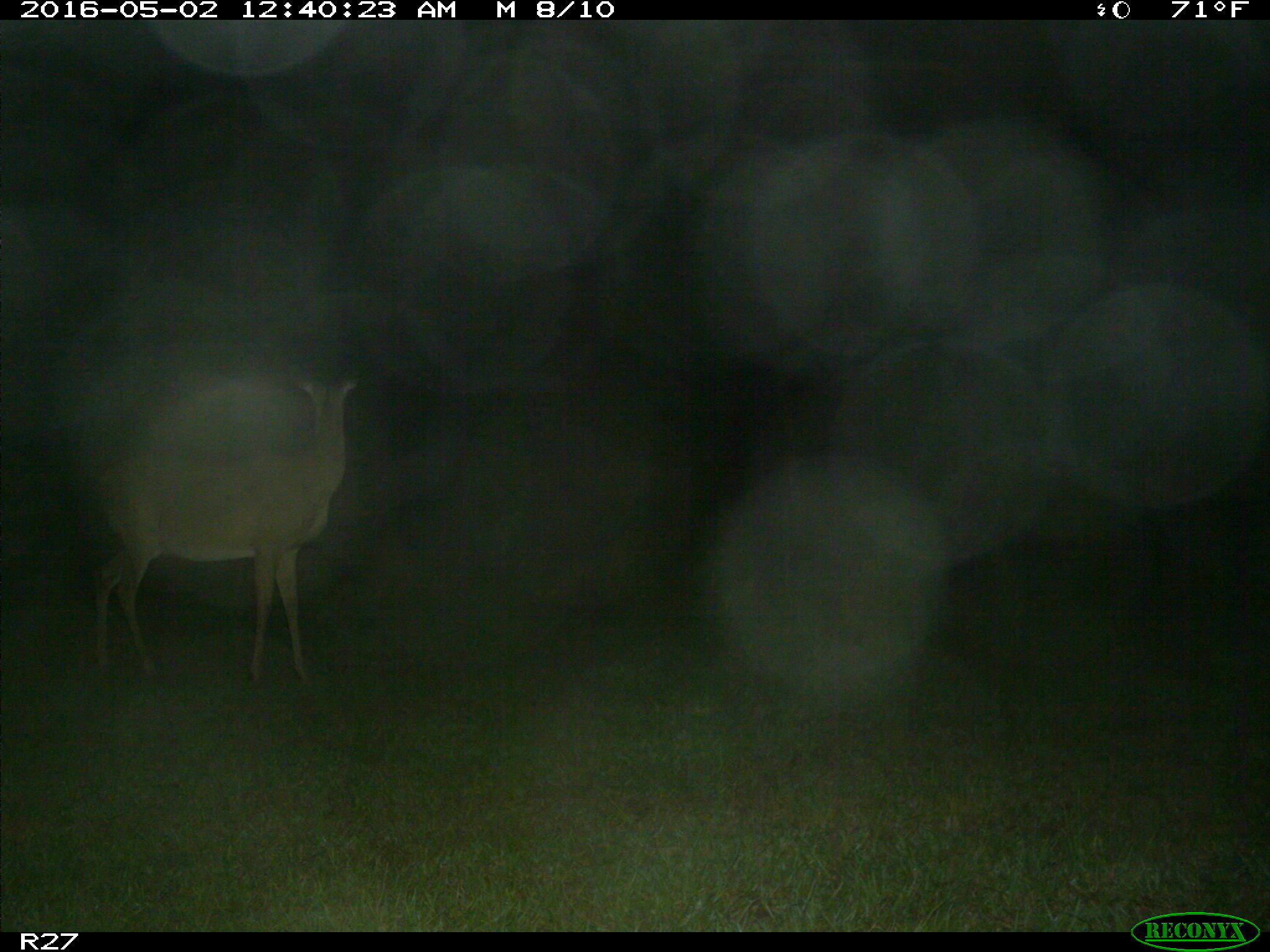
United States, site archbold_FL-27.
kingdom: Animalia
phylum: Chordata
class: Mammalia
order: Artiodactyla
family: Cervidae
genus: Odocoileus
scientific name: Odocoileus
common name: deer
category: unidentified deer